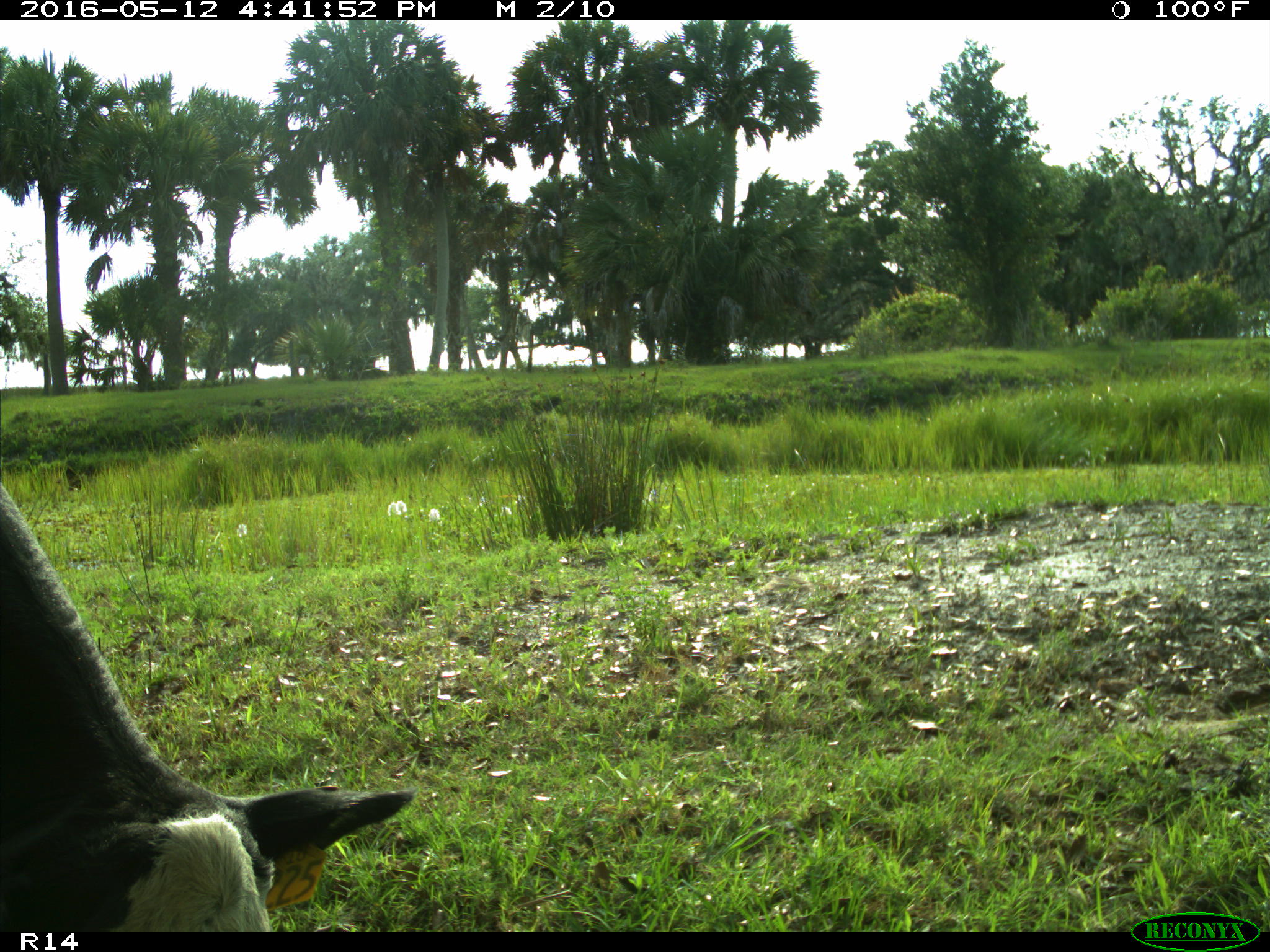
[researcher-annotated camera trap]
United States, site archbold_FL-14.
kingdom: Animalia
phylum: Chordata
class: Mammalia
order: Artiodactyla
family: Bovidae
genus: Bos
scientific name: Bos taurus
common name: domestic cow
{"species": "Bos taurus (domestic cow)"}